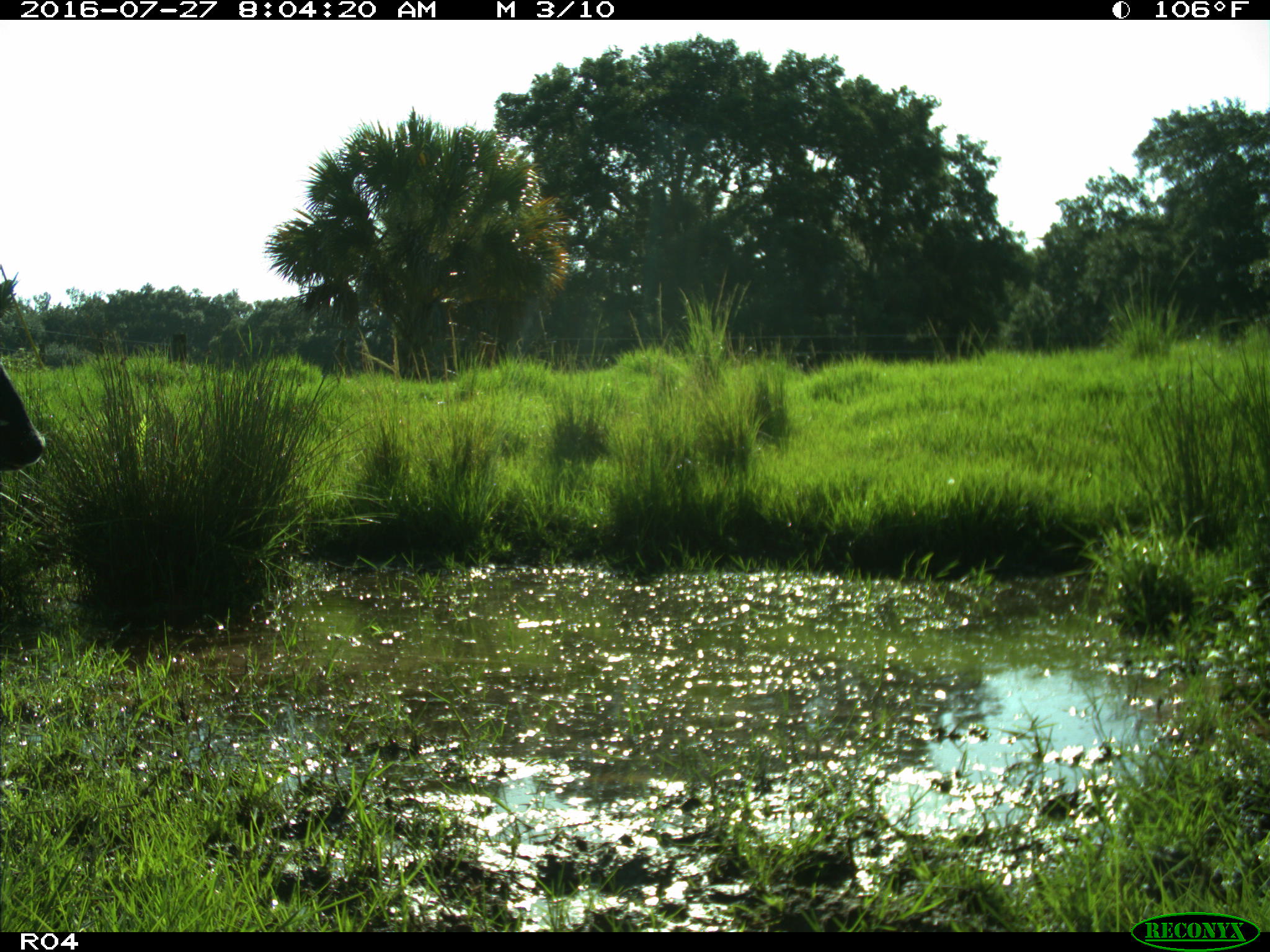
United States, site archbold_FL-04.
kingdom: Animalia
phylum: Chordata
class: Mammalia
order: Artiodactyla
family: Bovidae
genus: Bos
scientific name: Bos taurus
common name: domestic cow